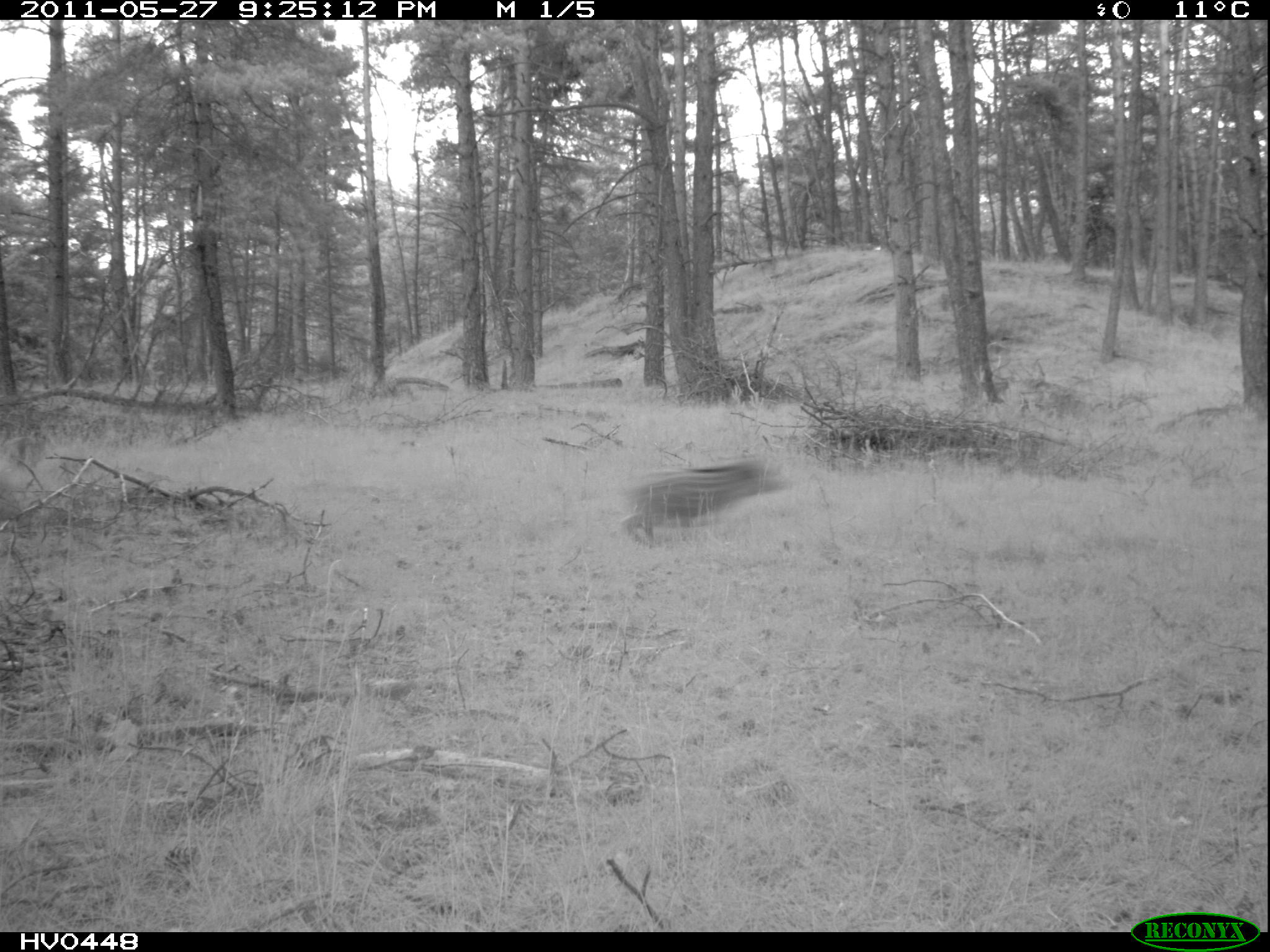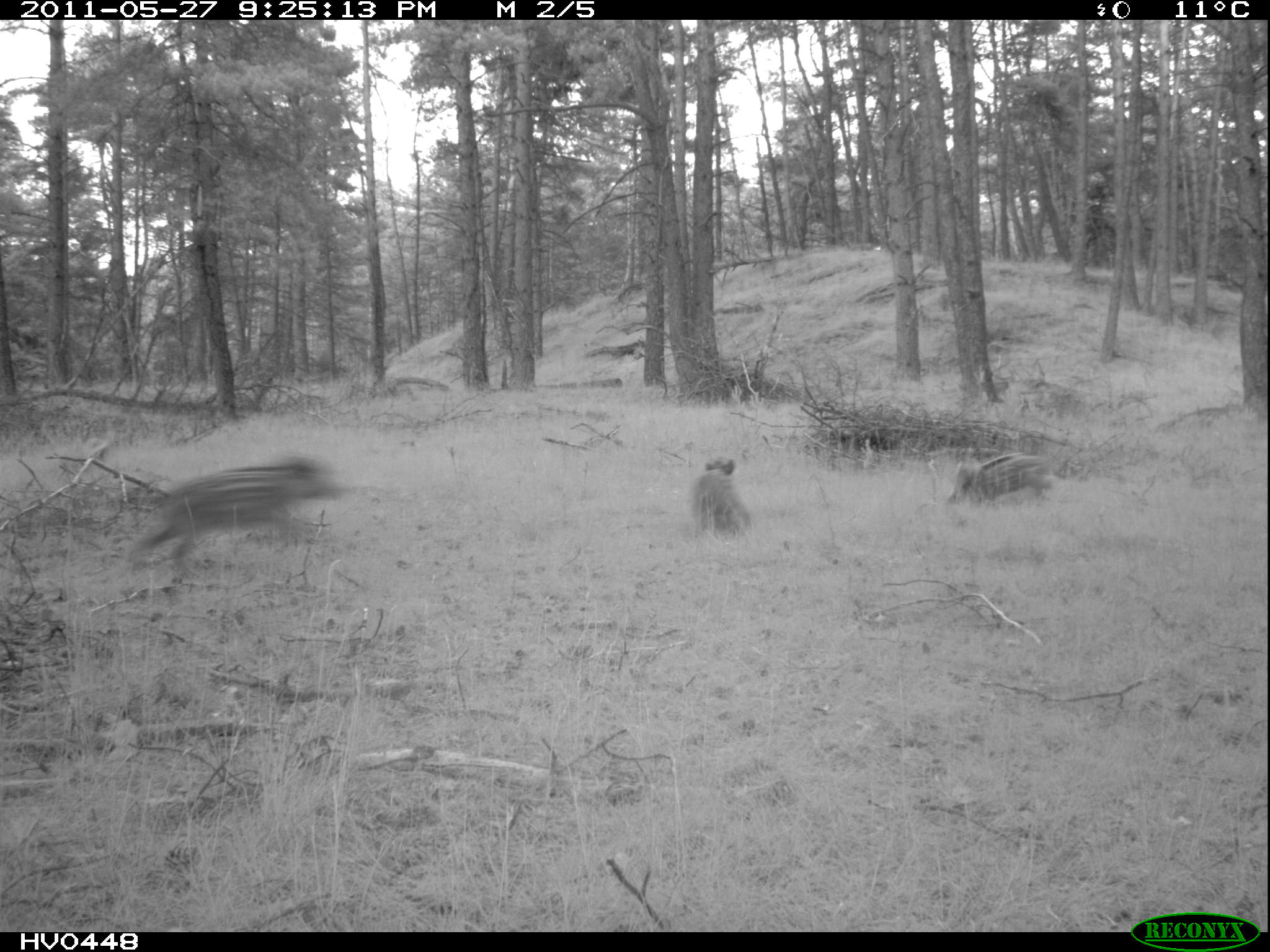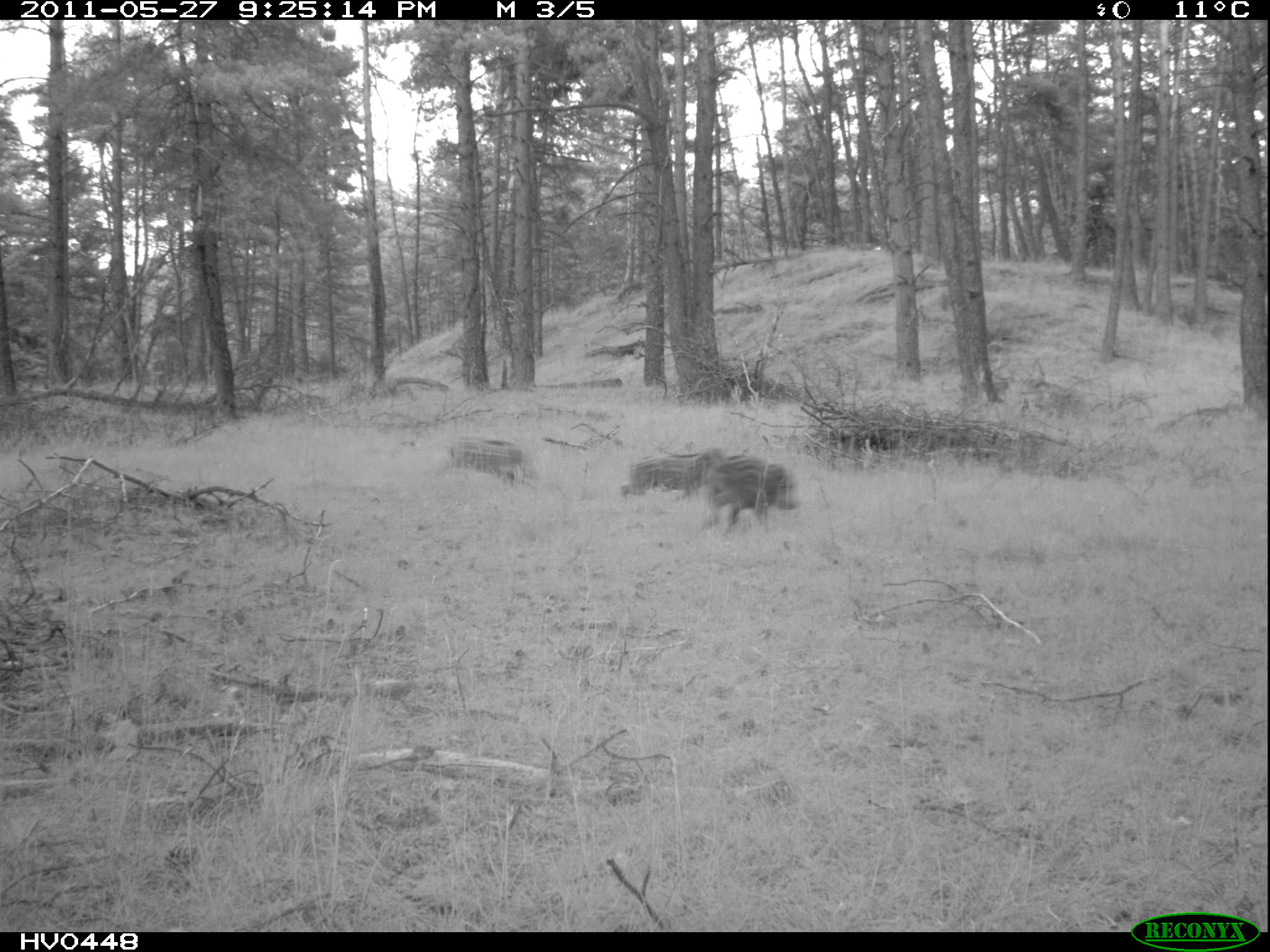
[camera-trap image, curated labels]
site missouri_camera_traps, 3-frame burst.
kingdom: Animalia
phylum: Chordata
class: Mammalia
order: Artiodactyla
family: Suidae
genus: Sus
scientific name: Sus scrofa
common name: wild boar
Wild boar (Sus scrofa). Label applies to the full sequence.